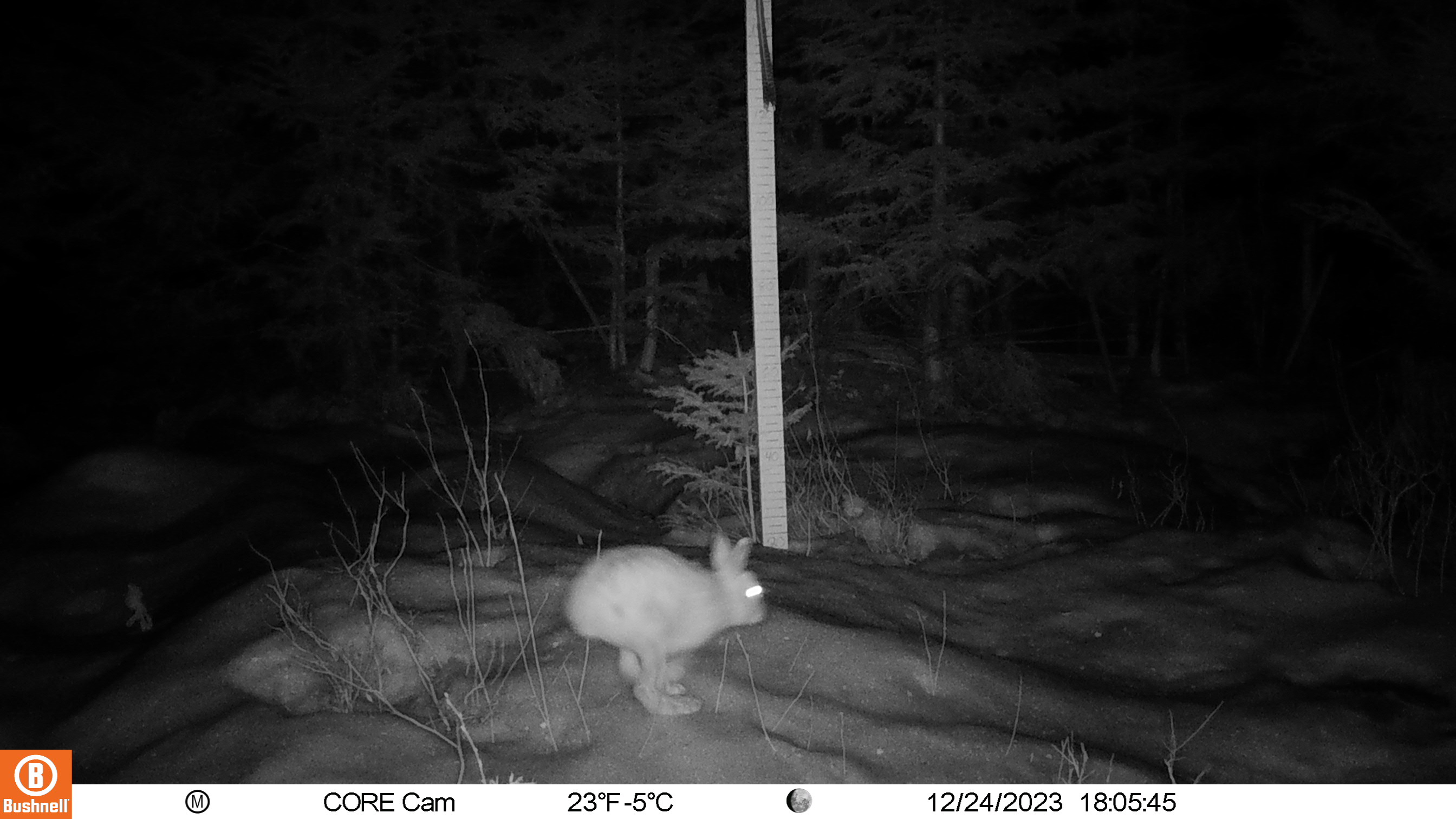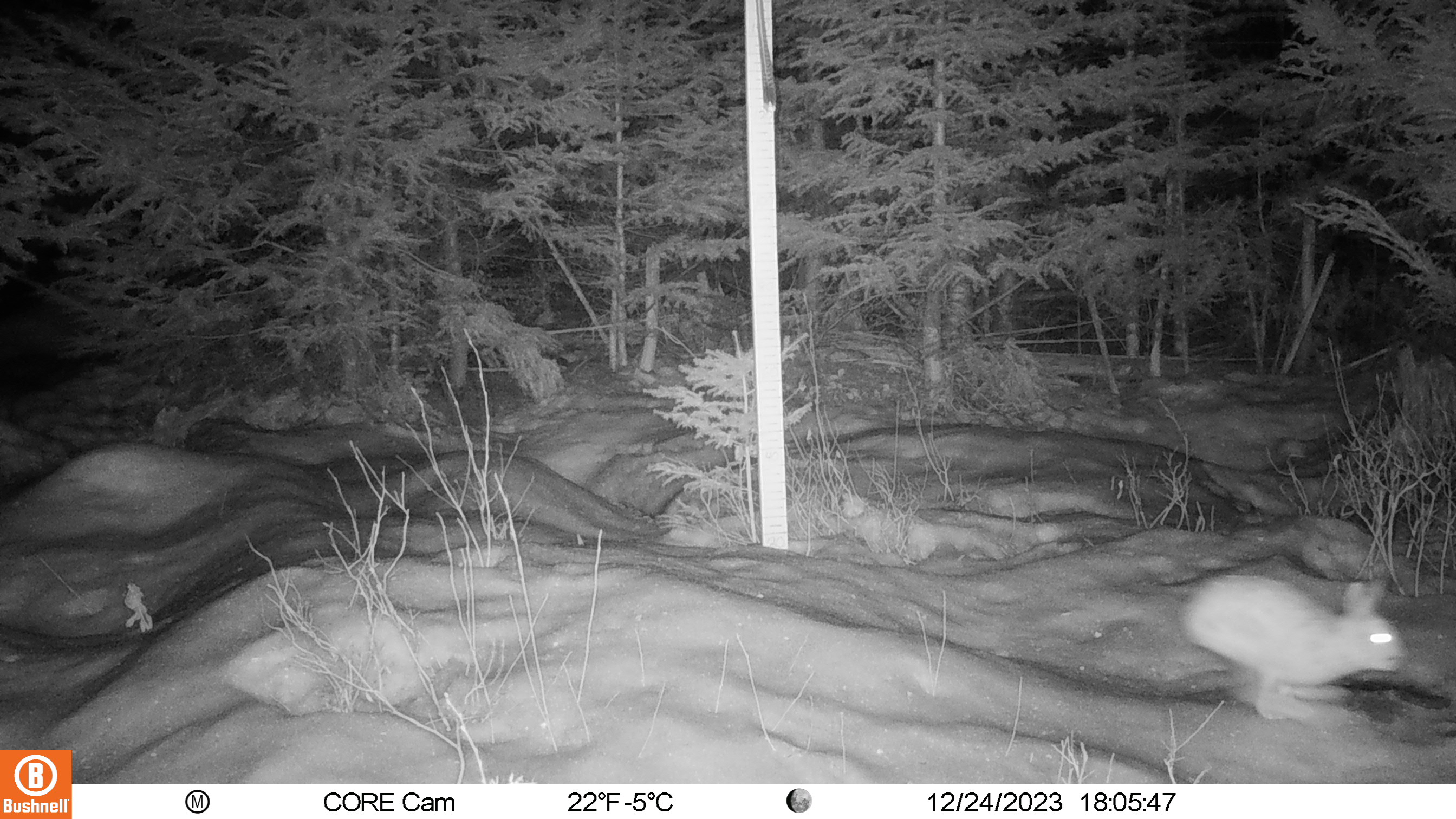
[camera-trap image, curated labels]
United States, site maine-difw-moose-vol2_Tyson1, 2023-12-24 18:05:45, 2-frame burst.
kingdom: Animalia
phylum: Chordata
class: Mammalia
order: Lagomorpha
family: Leporidae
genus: Lepus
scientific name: Lepus americanus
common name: snowshoe hare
Snowshoe hare (Lepus americanus).